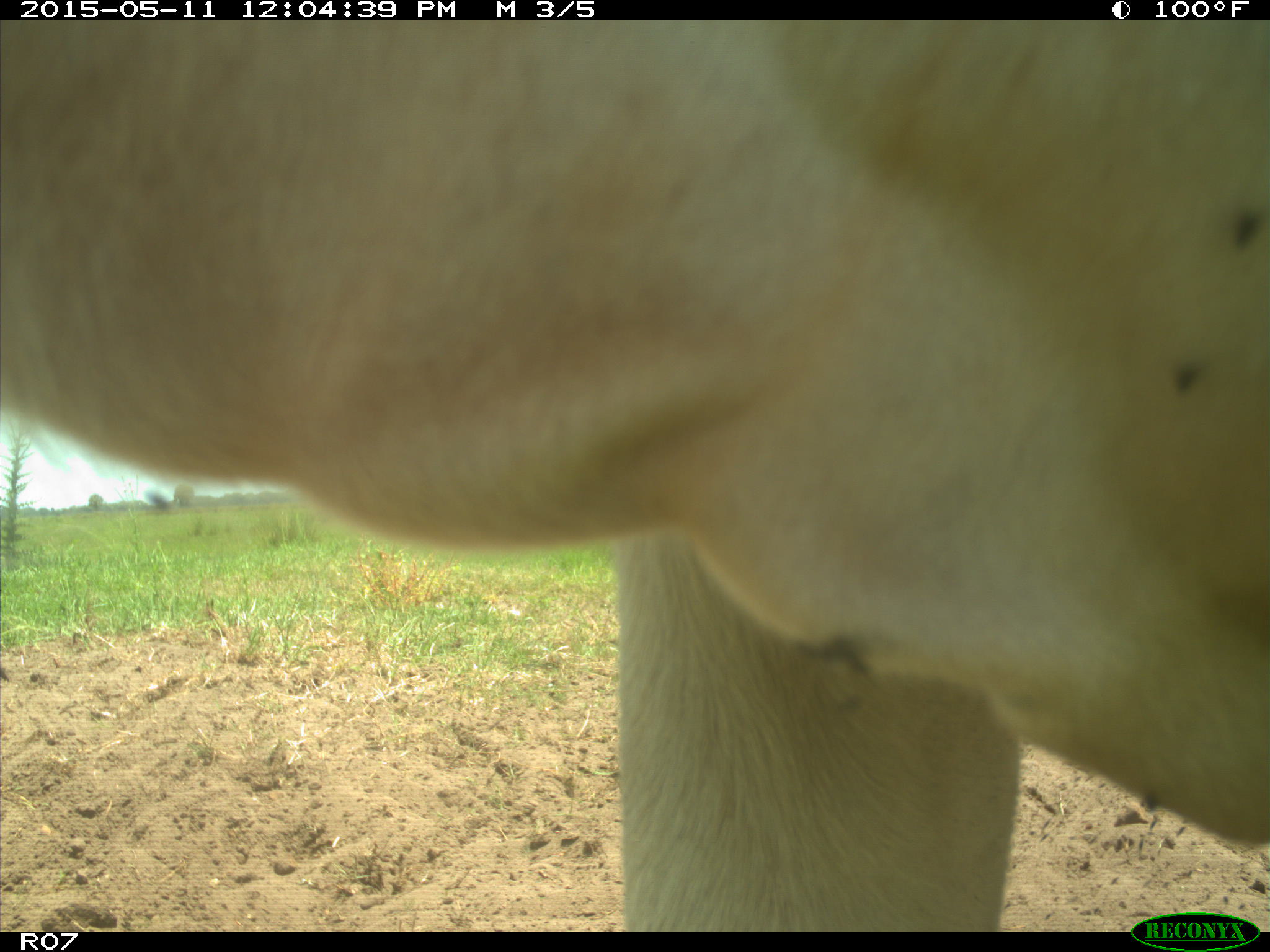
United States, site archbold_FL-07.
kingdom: Animalia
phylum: Chordata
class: Mammalia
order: Artiodactyla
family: Bovidae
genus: Bos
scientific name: Bos taurus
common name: domestic cow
Bos taurus (domestic cow).